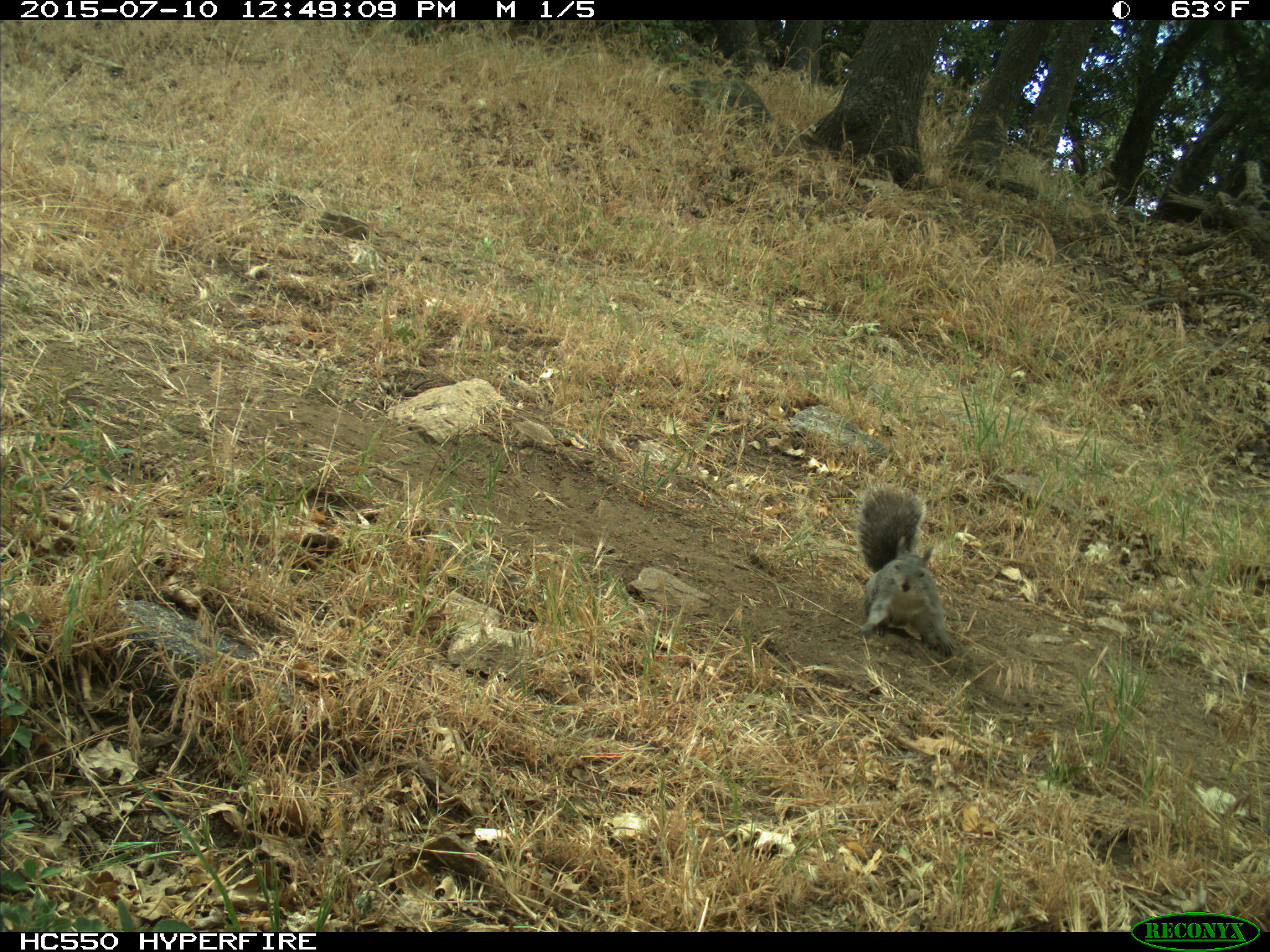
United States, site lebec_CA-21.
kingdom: Animalia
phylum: Chordata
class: Mammalia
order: Rodentia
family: Sciuridae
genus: Sciurus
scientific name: Sciurus carolinensis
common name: eastern gray squirrel